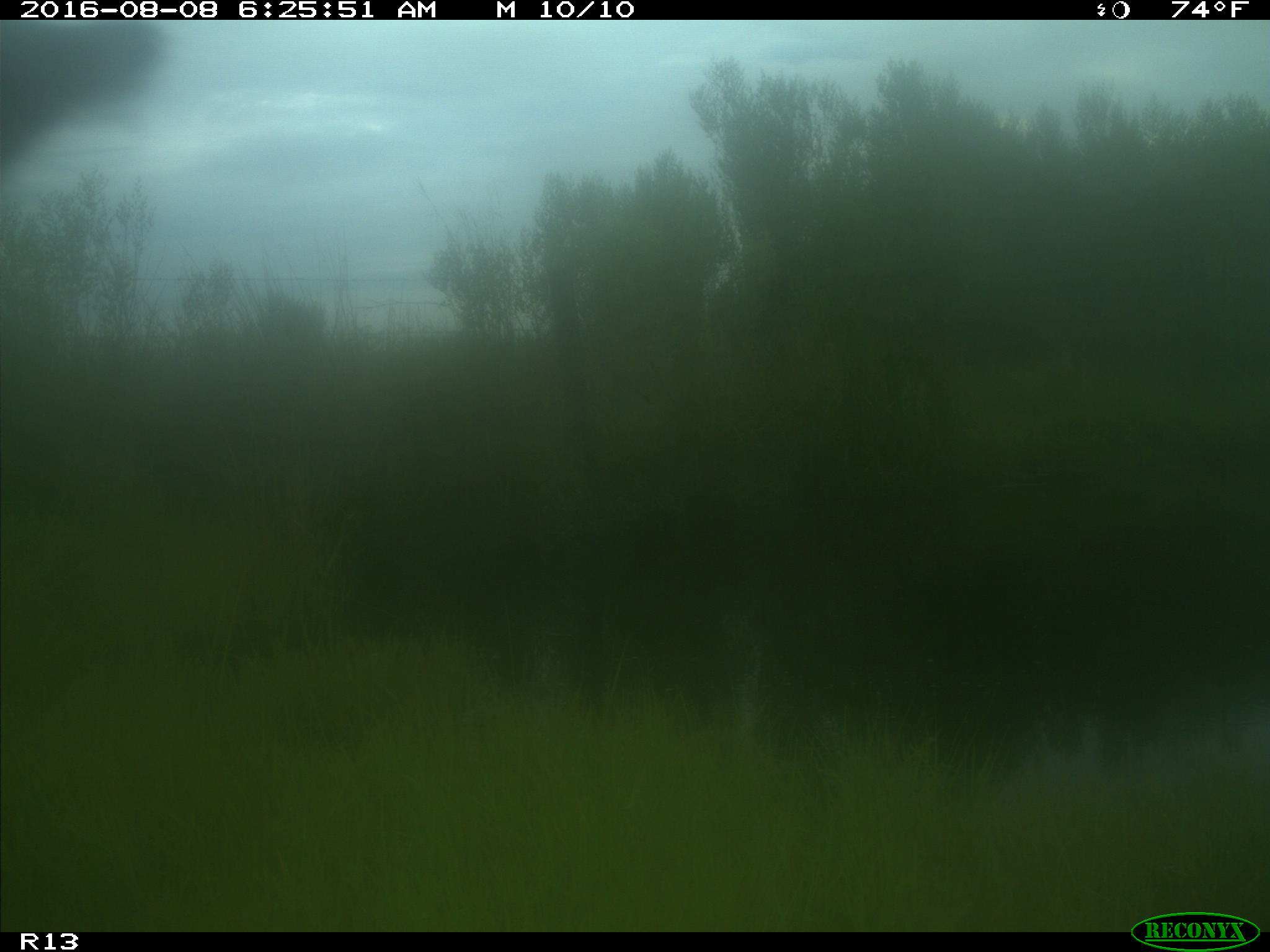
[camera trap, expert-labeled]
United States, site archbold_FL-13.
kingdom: Animalia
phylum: Chordata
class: Mammalia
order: Artiodactyla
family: Bovidae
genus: Bos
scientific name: Bos taurus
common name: domestic cow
Bos taurus (domestic cow).